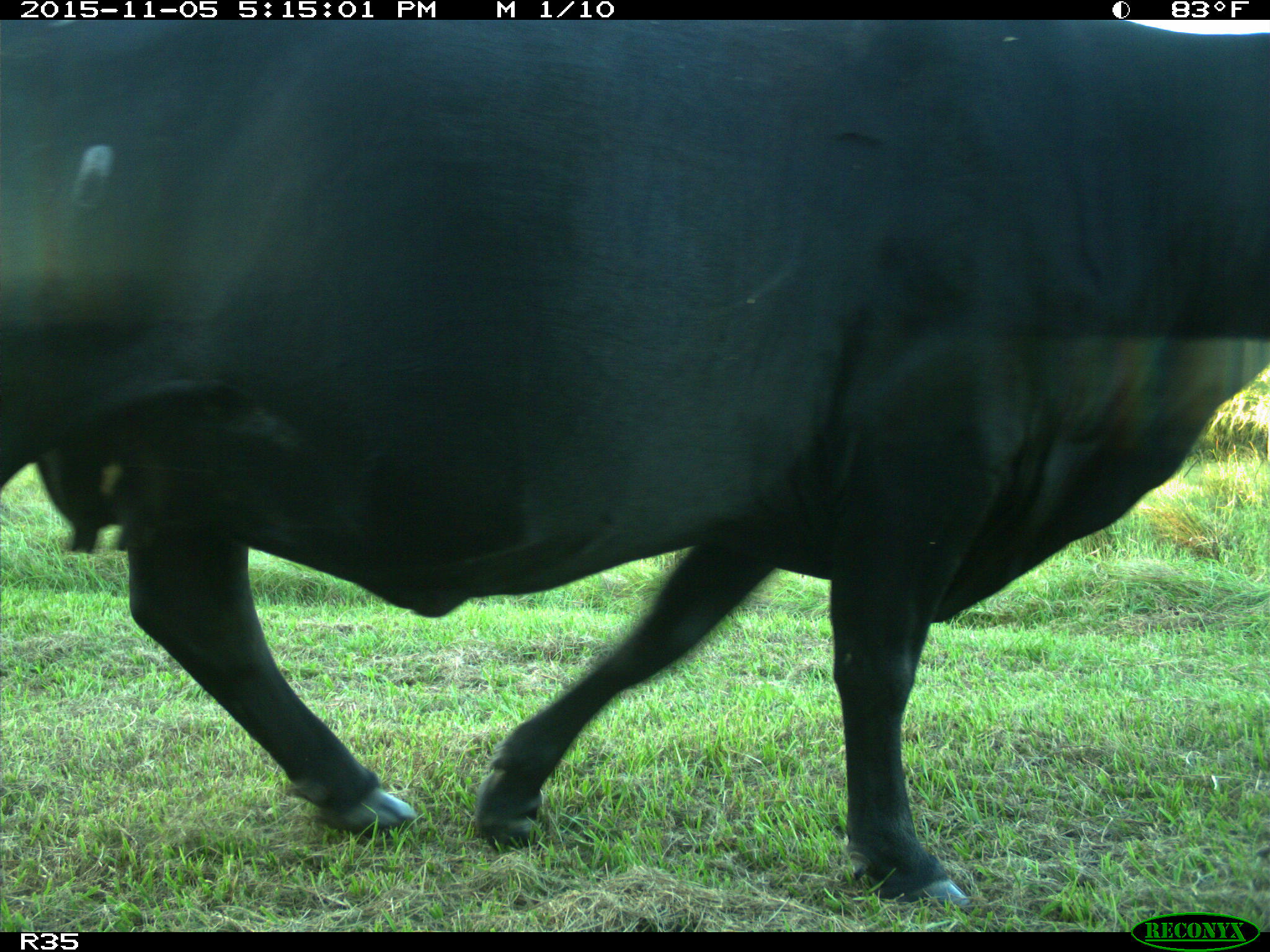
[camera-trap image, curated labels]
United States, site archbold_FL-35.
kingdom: Animalia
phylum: Chordata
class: Mammalia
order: Artiodactyla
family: Bovidae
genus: Bos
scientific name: Bos taurus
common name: domestic cow